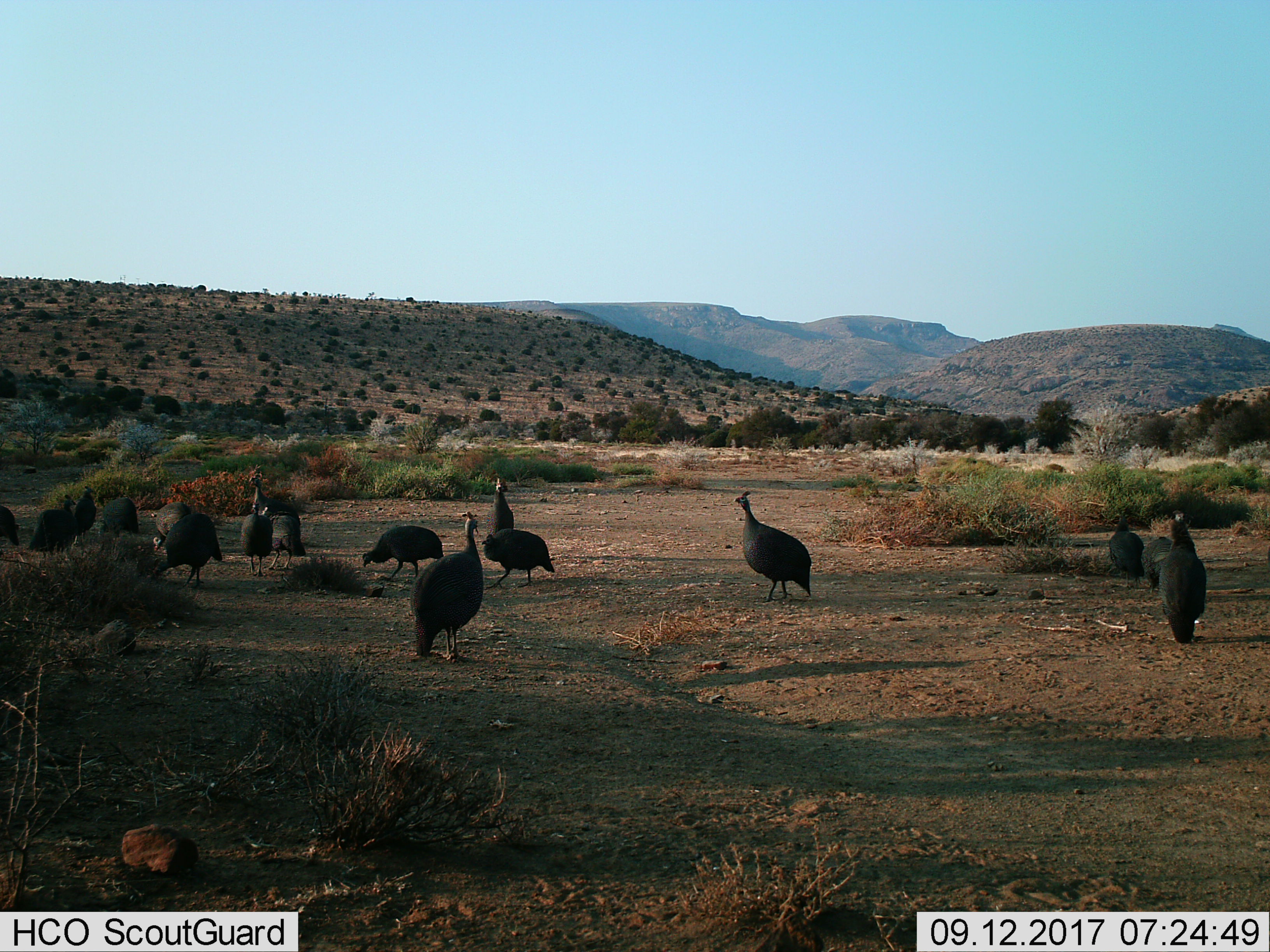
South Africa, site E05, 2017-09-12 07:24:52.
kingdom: Animalia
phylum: Chordata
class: Aves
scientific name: Aves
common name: bird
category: birdother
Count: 11-50.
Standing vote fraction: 57%.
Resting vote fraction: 0%.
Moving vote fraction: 71%.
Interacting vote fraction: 14%.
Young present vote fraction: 29%.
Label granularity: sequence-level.